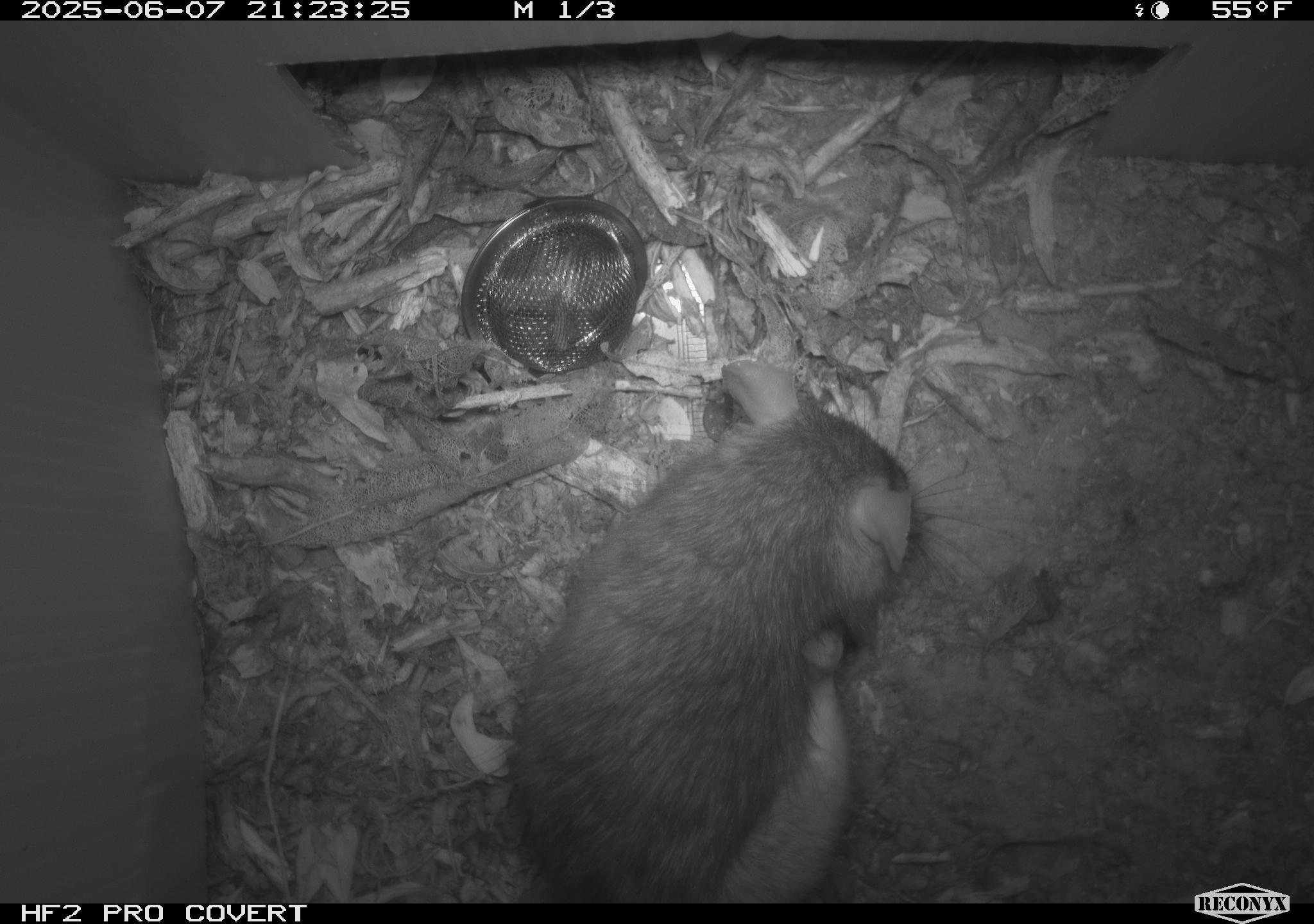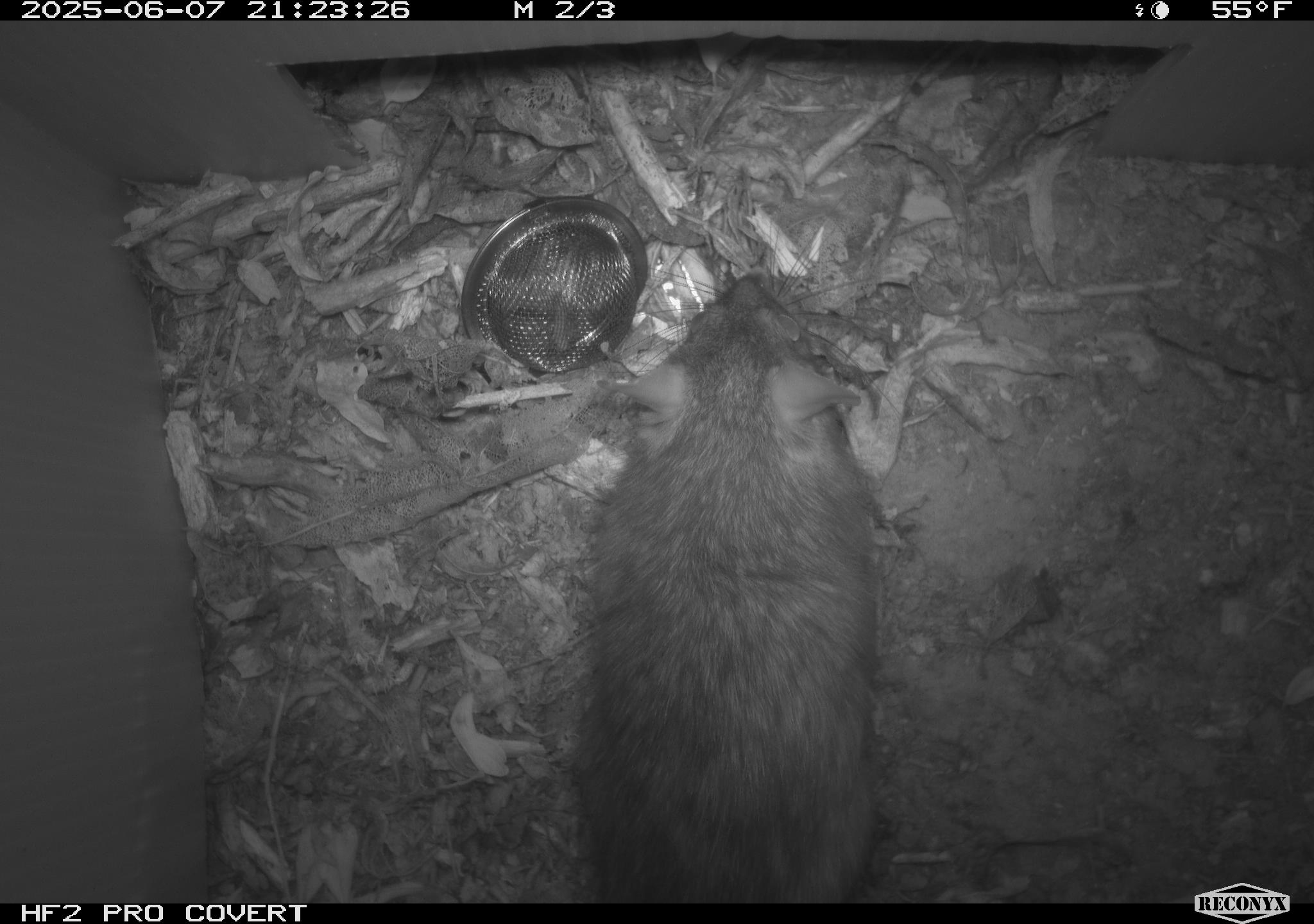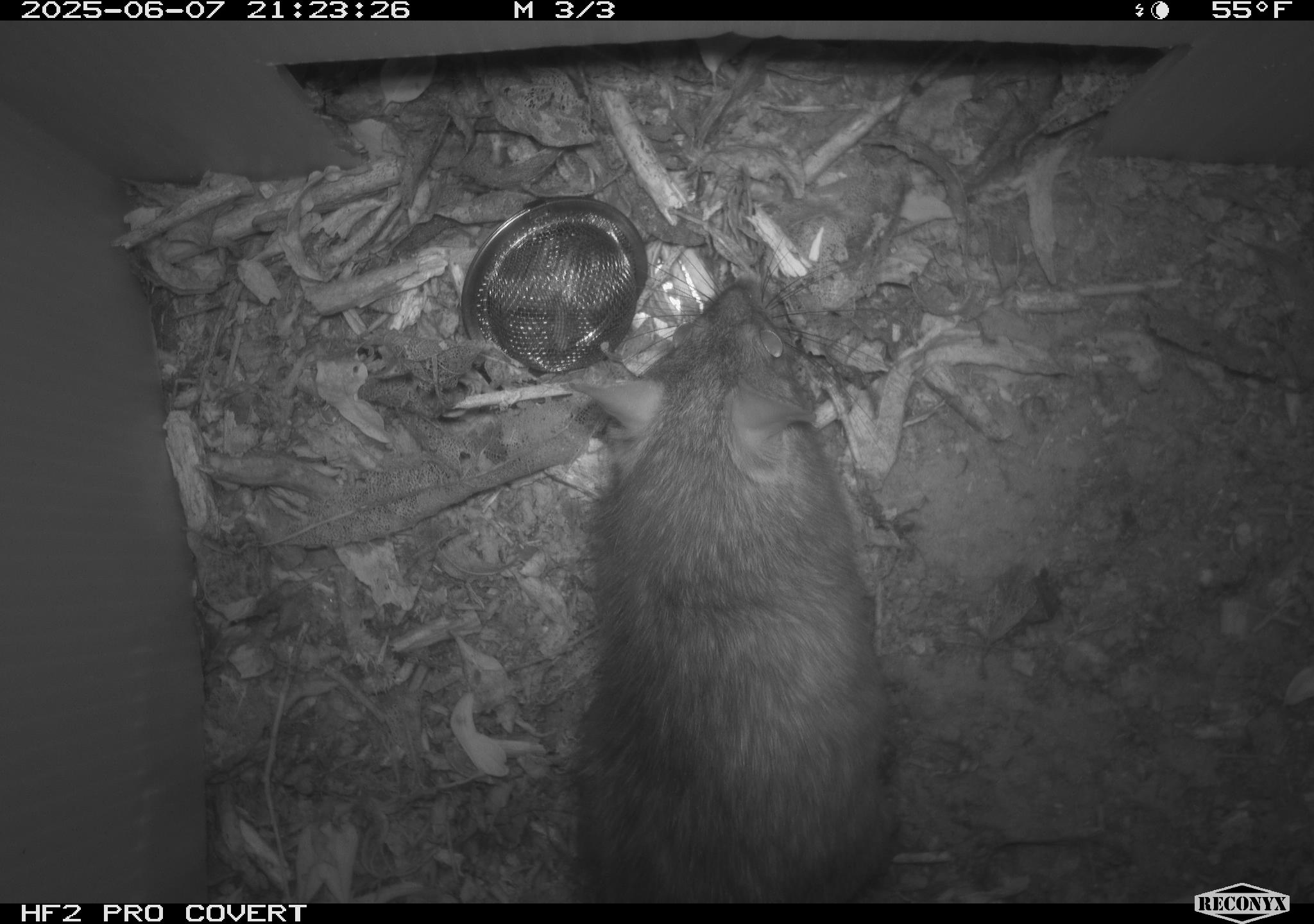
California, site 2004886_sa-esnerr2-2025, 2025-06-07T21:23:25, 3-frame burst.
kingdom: Animalia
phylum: Chordata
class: Mammalia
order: Rodentia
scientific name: Rodentia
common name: rodent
Rodent (Rodentia).